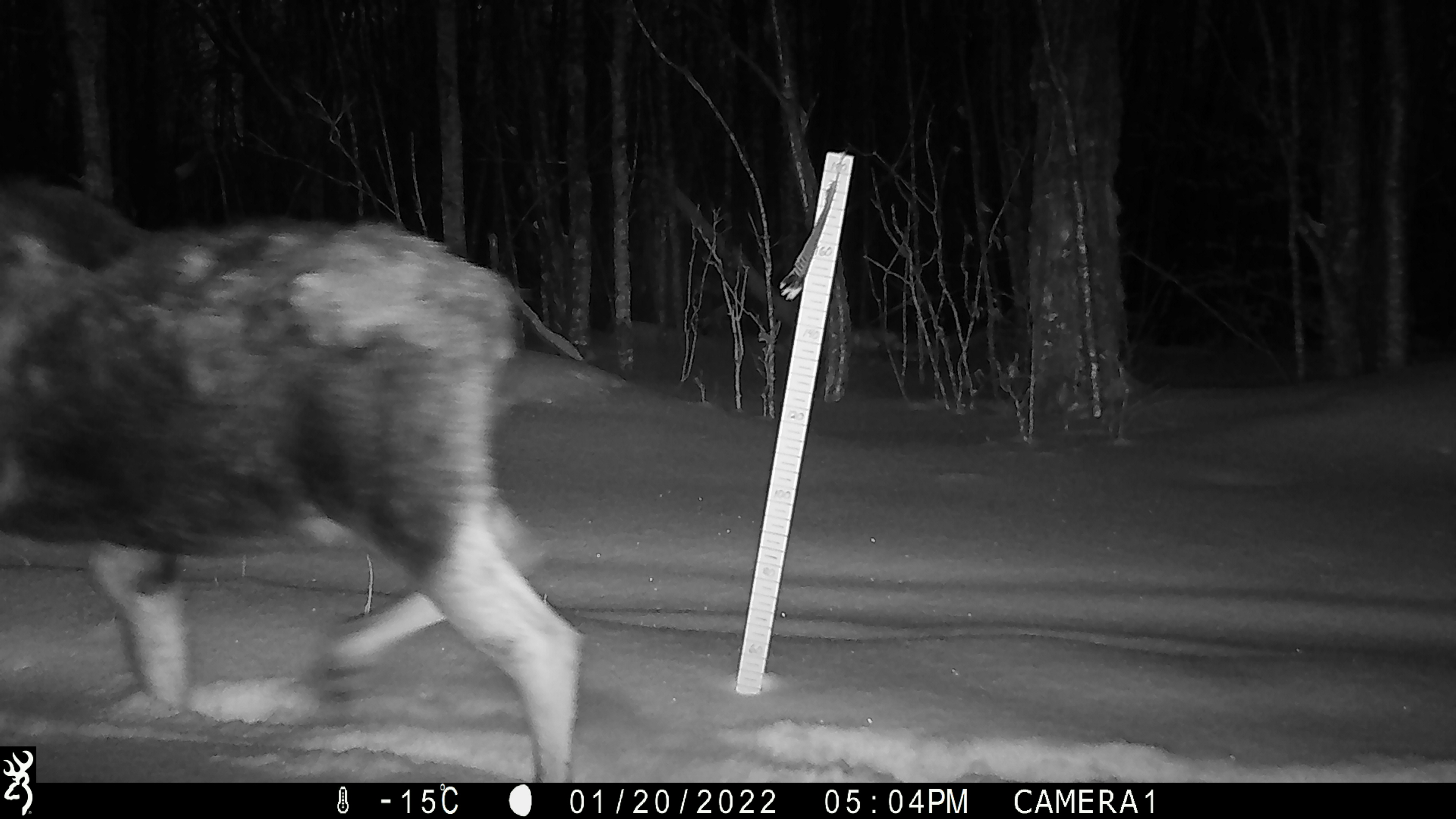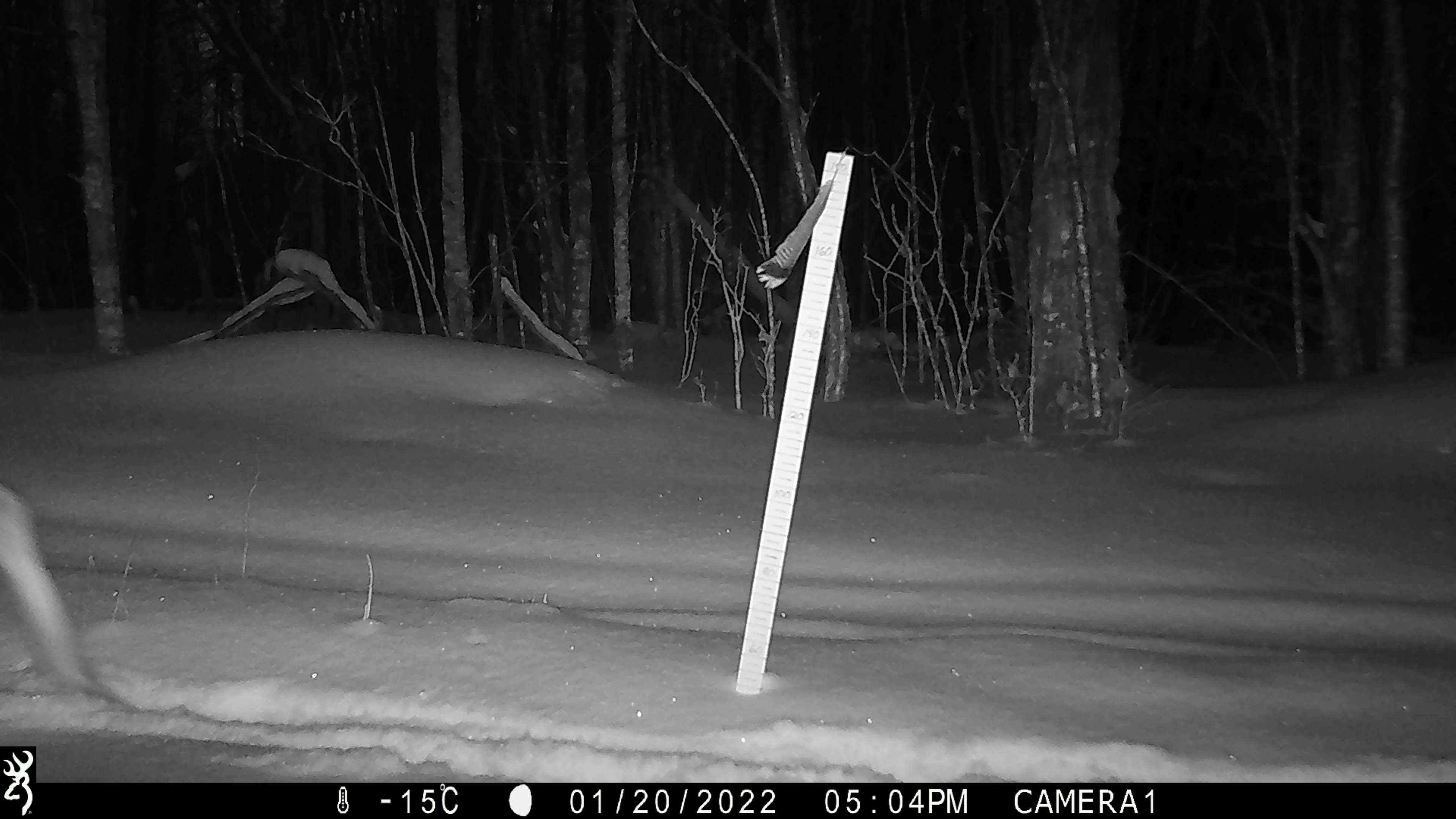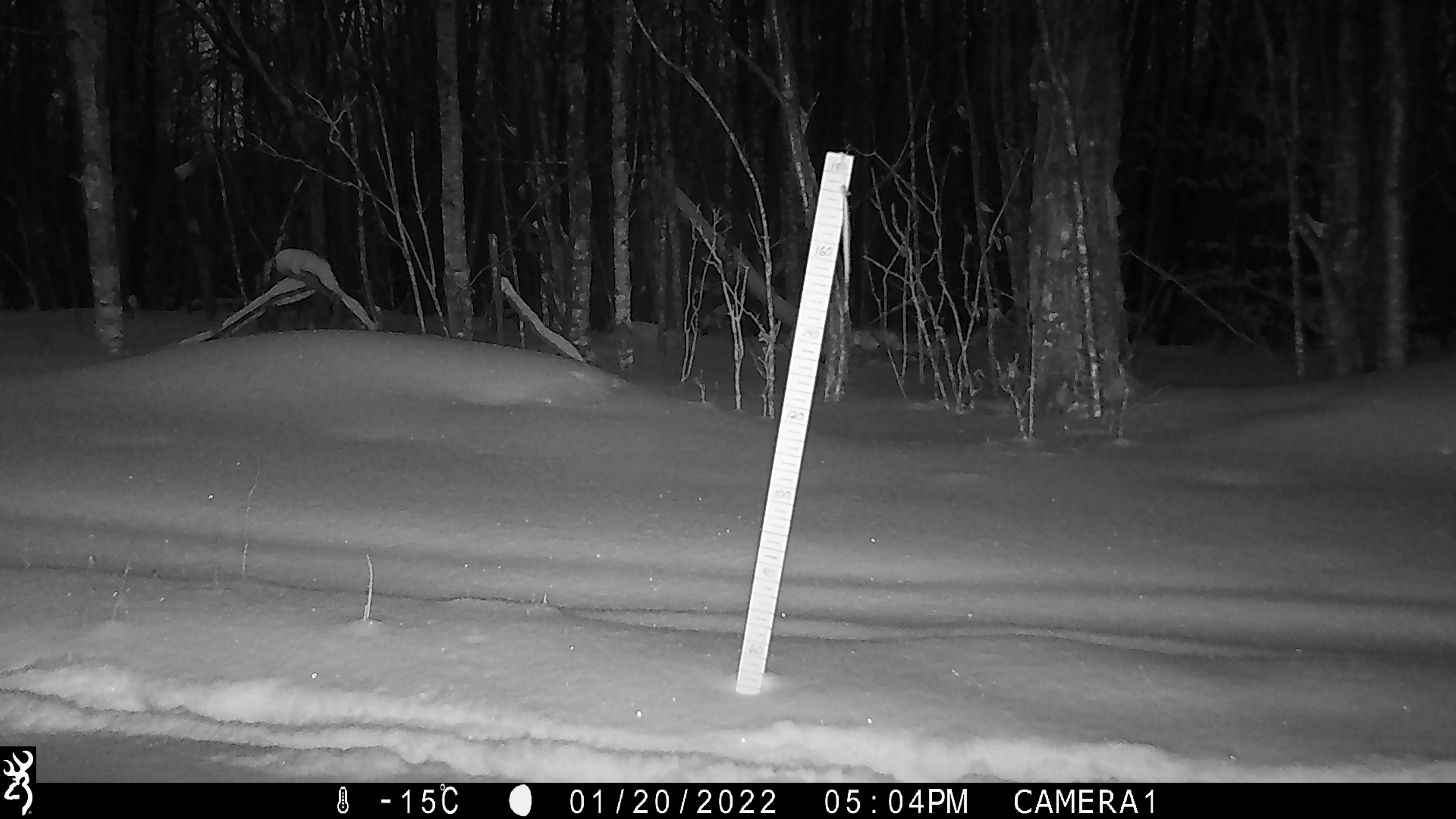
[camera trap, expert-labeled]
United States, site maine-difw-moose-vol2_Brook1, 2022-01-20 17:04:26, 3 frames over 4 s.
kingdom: Animalia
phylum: Chordata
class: Mammalia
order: Artiodactyla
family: Cervidae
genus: Alces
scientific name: Alces alces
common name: moose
Moose (Alces alces).